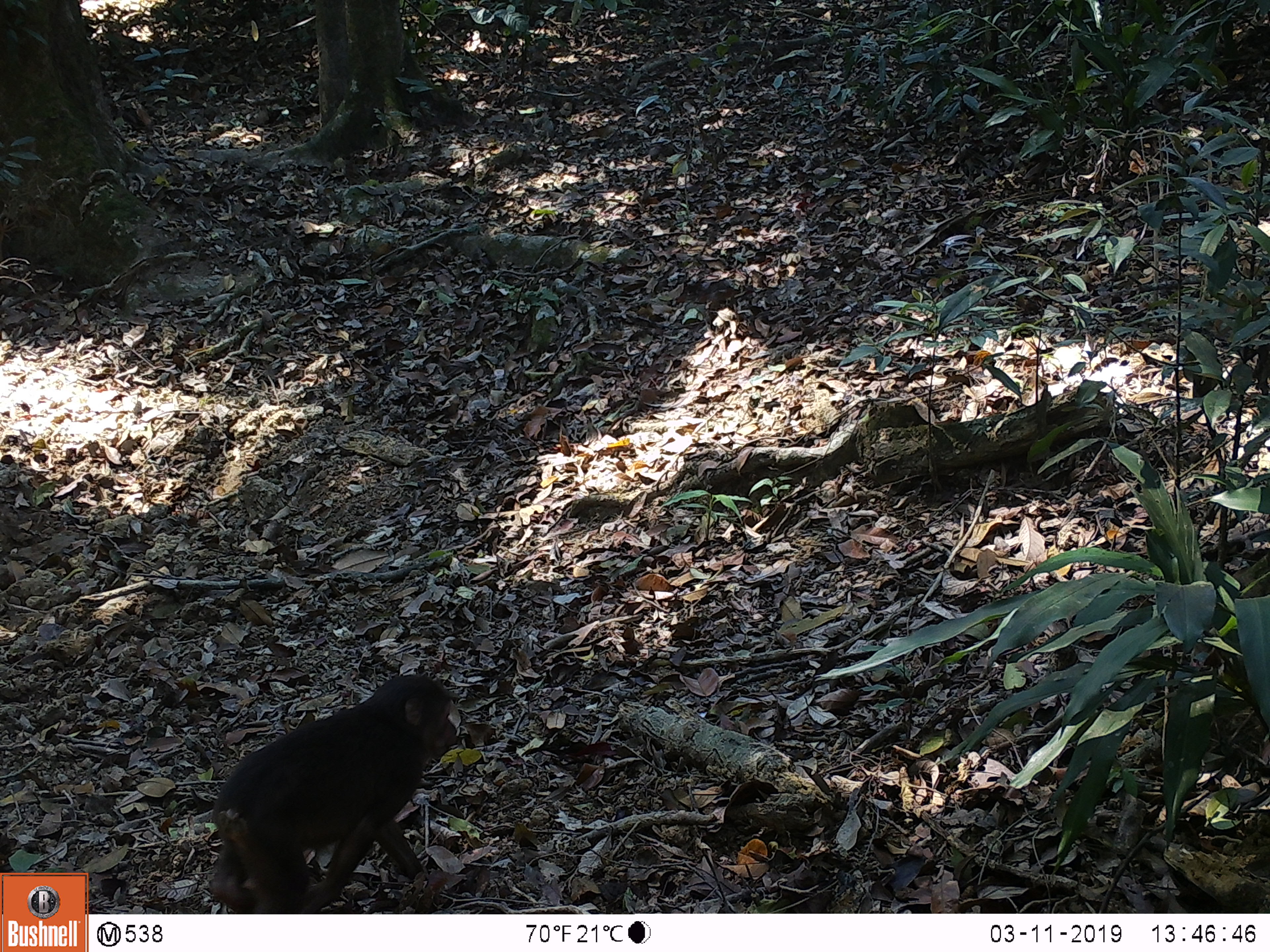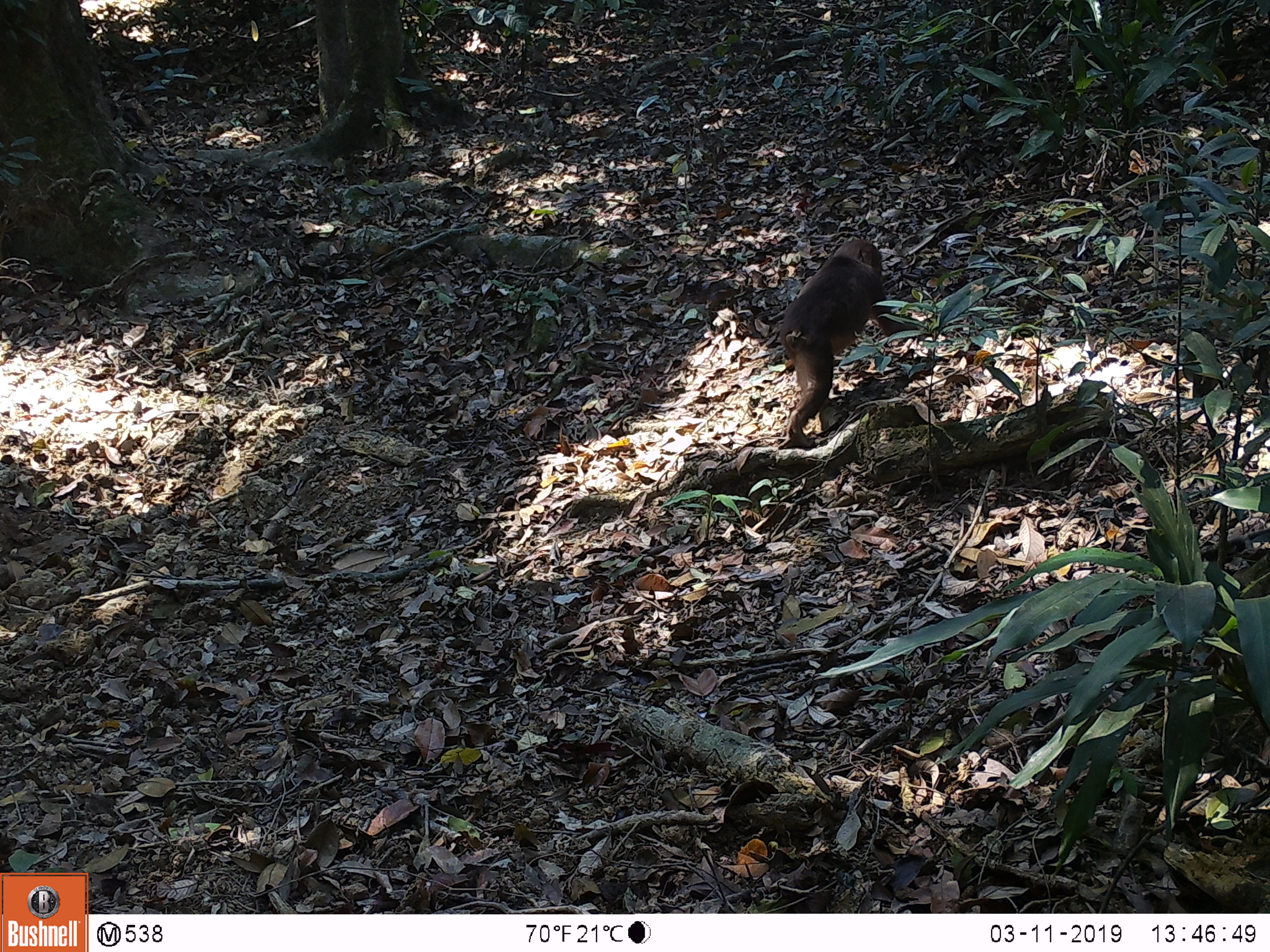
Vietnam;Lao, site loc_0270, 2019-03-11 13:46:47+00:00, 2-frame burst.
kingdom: Animalia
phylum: Chordata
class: Mammalia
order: Primates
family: Cercopithecidae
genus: Macaca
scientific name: Macaca arctoides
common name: stump-tailed macaque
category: stump tailed macaque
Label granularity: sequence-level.